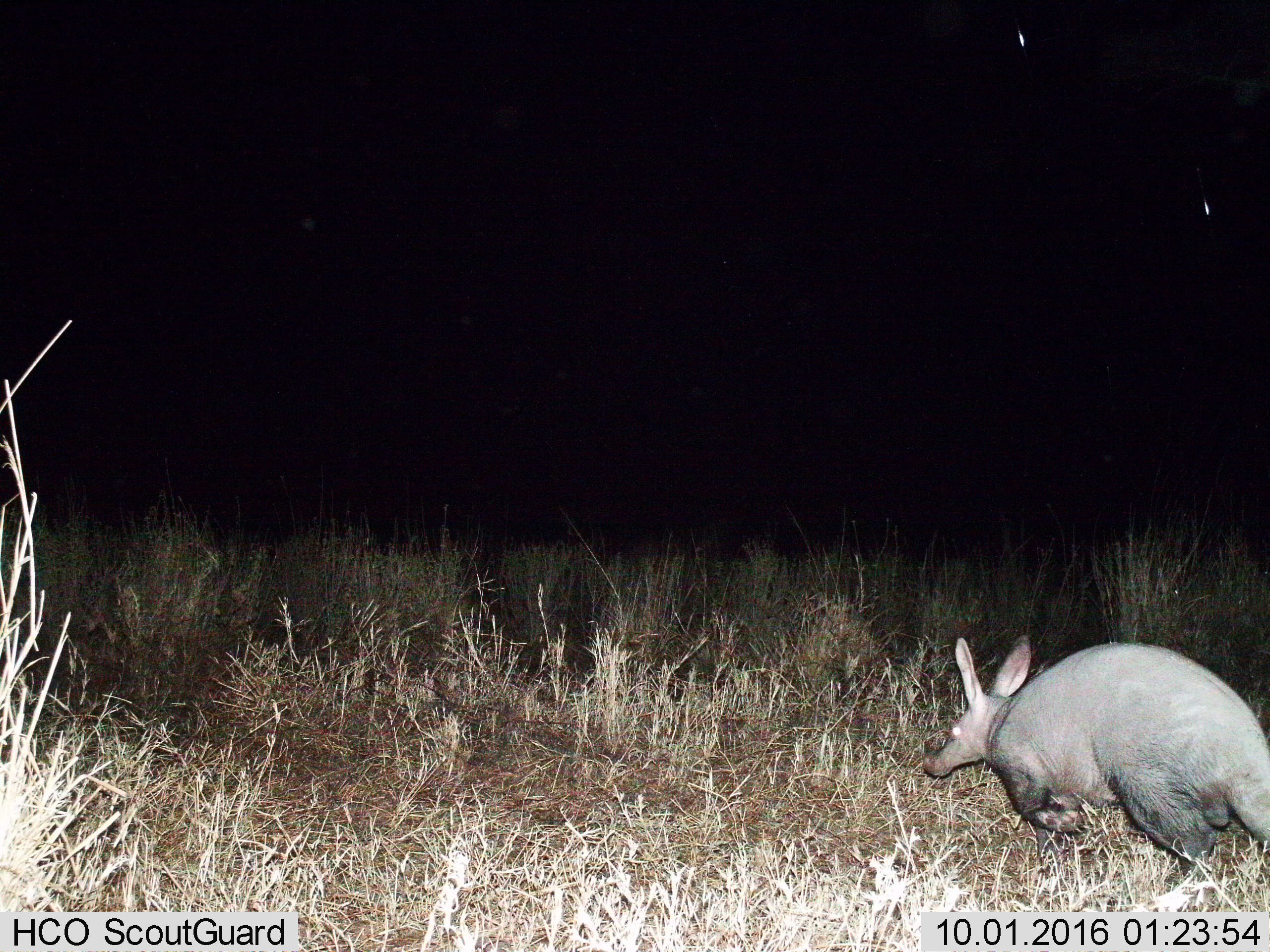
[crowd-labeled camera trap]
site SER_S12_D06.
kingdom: Animalia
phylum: Chordata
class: Mammalia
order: Tubulidentata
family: Orycteropodidae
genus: Orycteropus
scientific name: Orycteropus afer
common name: aardvark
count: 1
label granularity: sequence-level